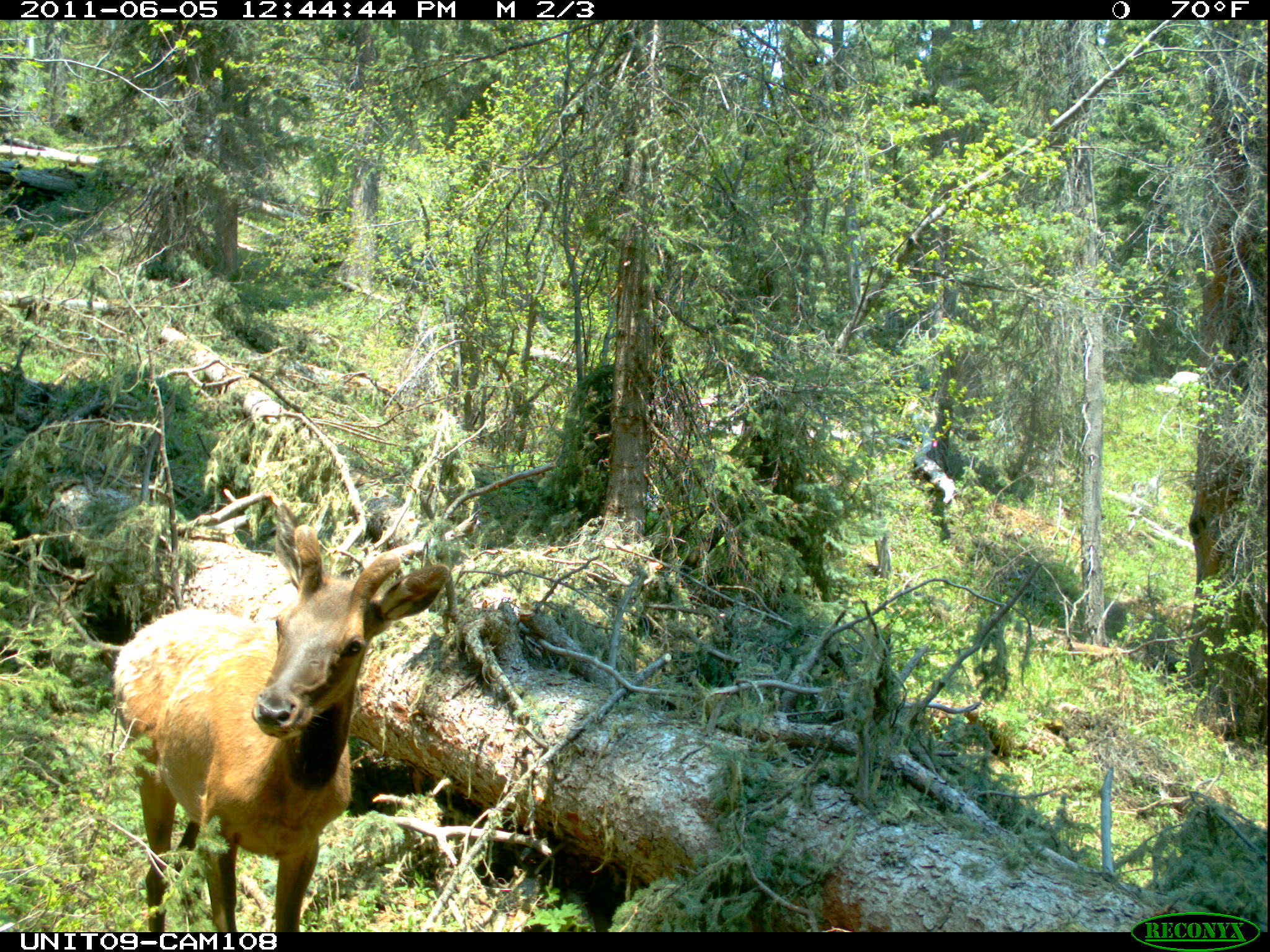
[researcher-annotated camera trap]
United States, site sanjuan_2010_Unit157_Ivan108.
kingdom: Animalia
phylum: Chordata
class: Mammalia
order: Artiodactyla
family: Cervidae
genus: Cervus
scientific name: Cervus elaphus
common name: red deer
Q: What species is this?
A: Cervus elaphus (red deer).